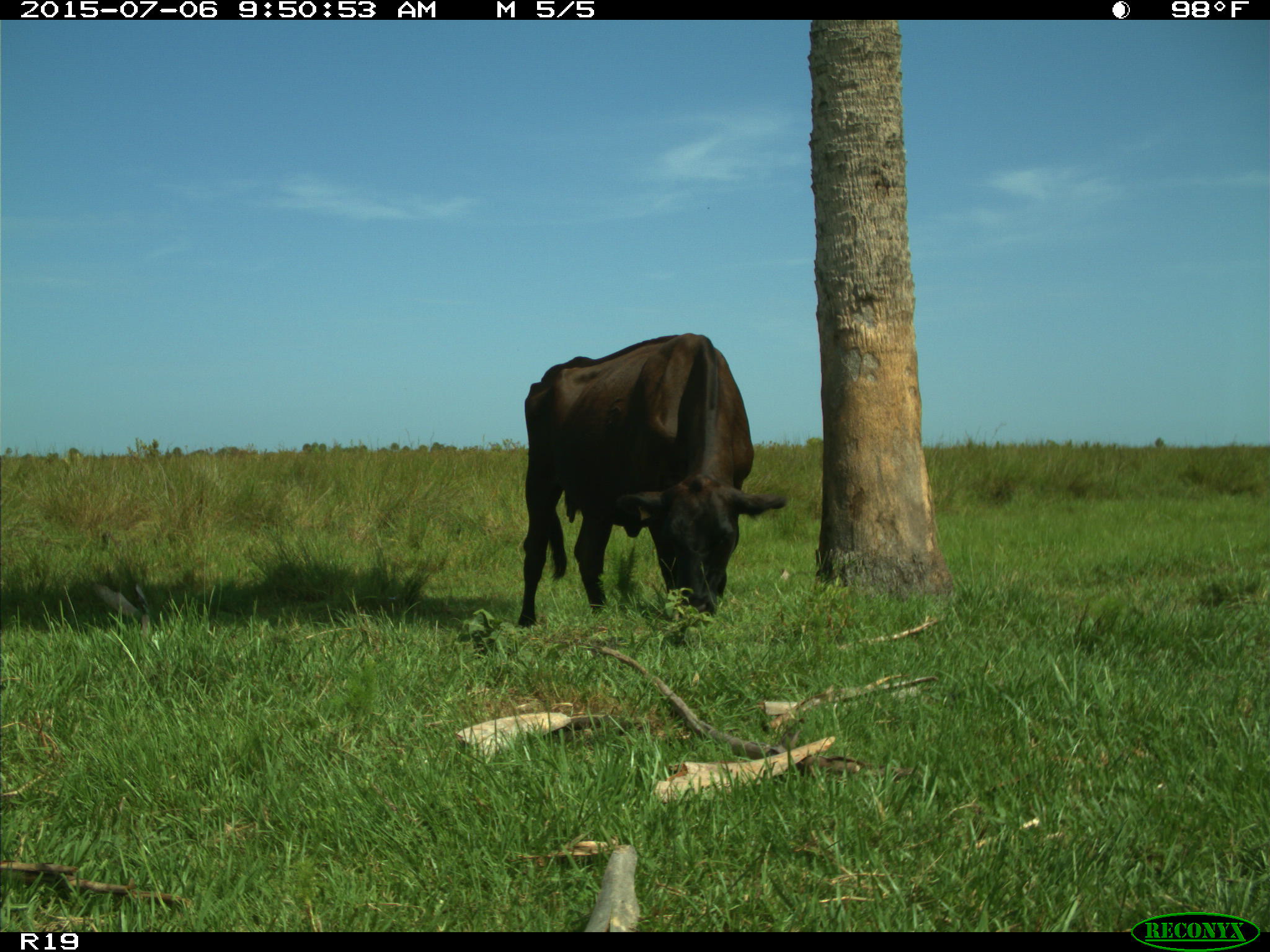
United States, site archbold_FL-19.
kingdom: Animalia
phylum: Chordata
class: Mammalia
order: Artiodactyla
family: Bovidae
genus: Bos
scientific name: Bos taurus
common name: domestic cow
Bos taurus (domestic cow).